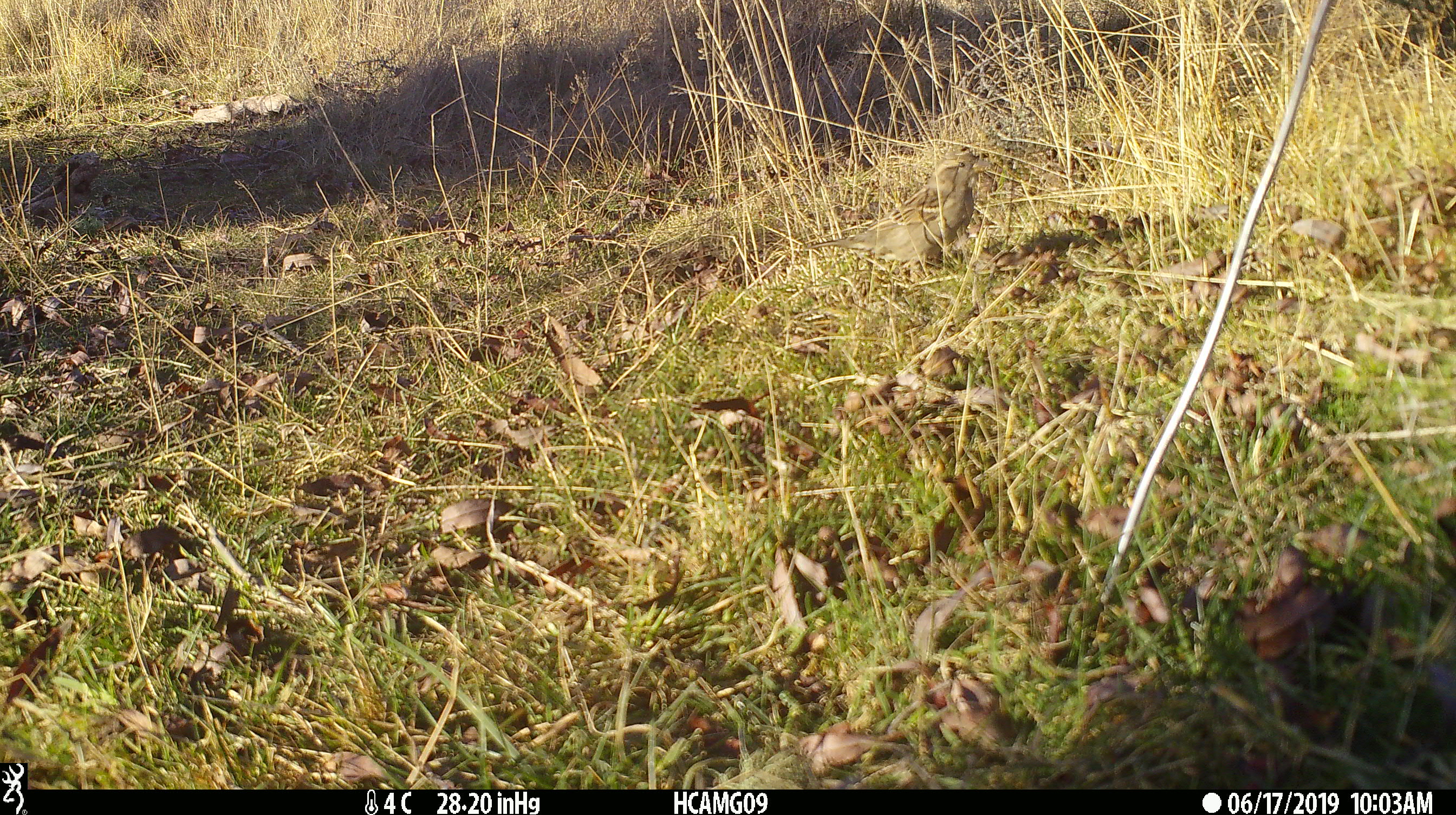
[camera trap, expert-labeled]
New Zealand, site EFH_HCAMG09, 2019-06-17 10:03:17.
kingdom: Animalia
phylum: Chordata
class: Aves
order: Passeriformes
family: Fringillidae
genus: Fringilla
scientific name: Fringilla coelebs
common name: common chaffinch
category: chaffinch